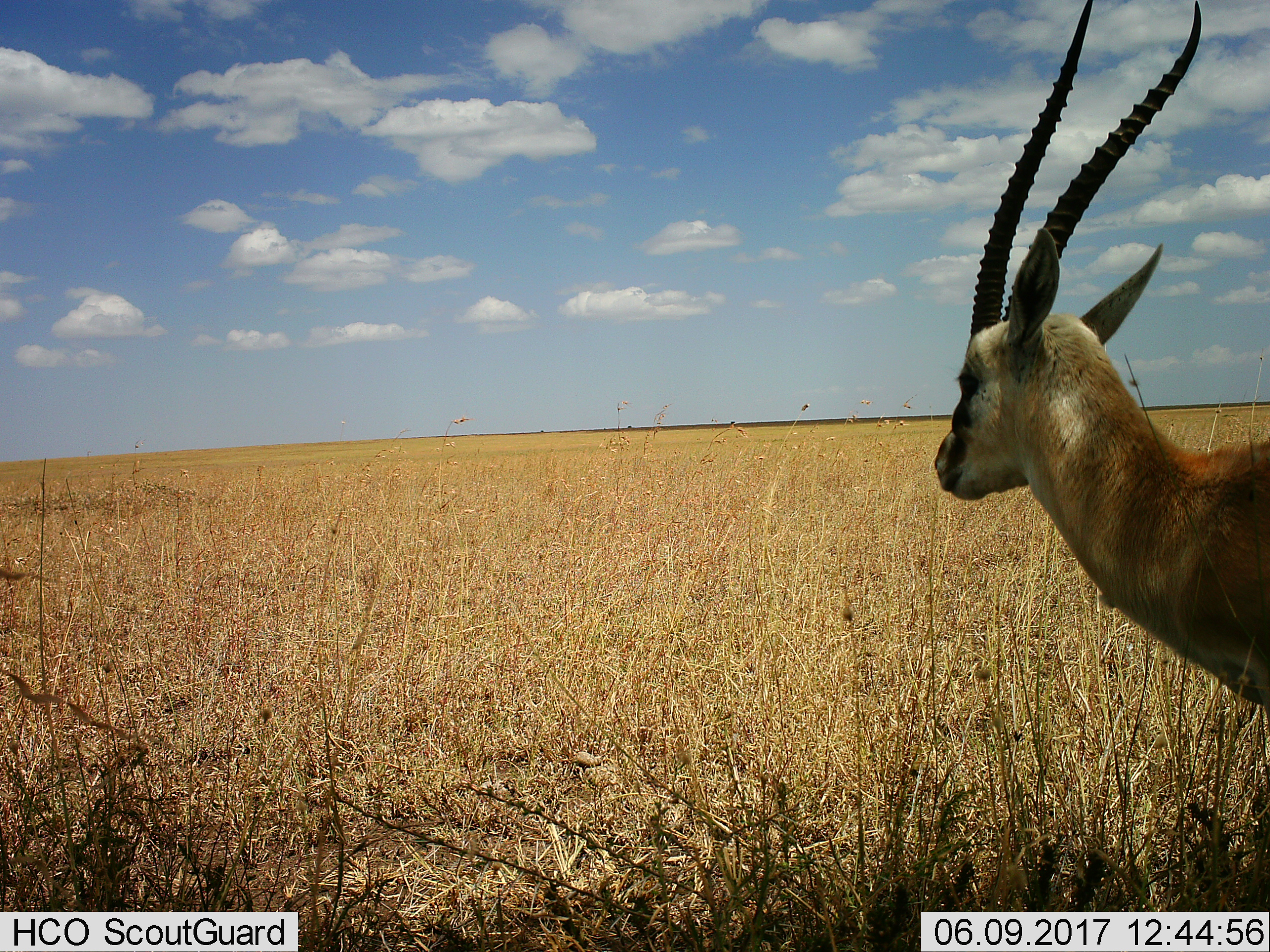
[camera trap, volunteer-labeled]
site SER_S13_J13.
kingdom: Animalia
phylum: Chordata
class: Mammalia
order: Artiodactyla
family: Bovidae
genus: Eudorcas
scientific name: Eudorcas thomsonii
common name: thomson's gazelle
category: gazellethomsons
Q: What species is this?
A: Gazellethomsons (thomson's gazelle) (Eudorcas thomsonii).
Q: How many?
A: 1.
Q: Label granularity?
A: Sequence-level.